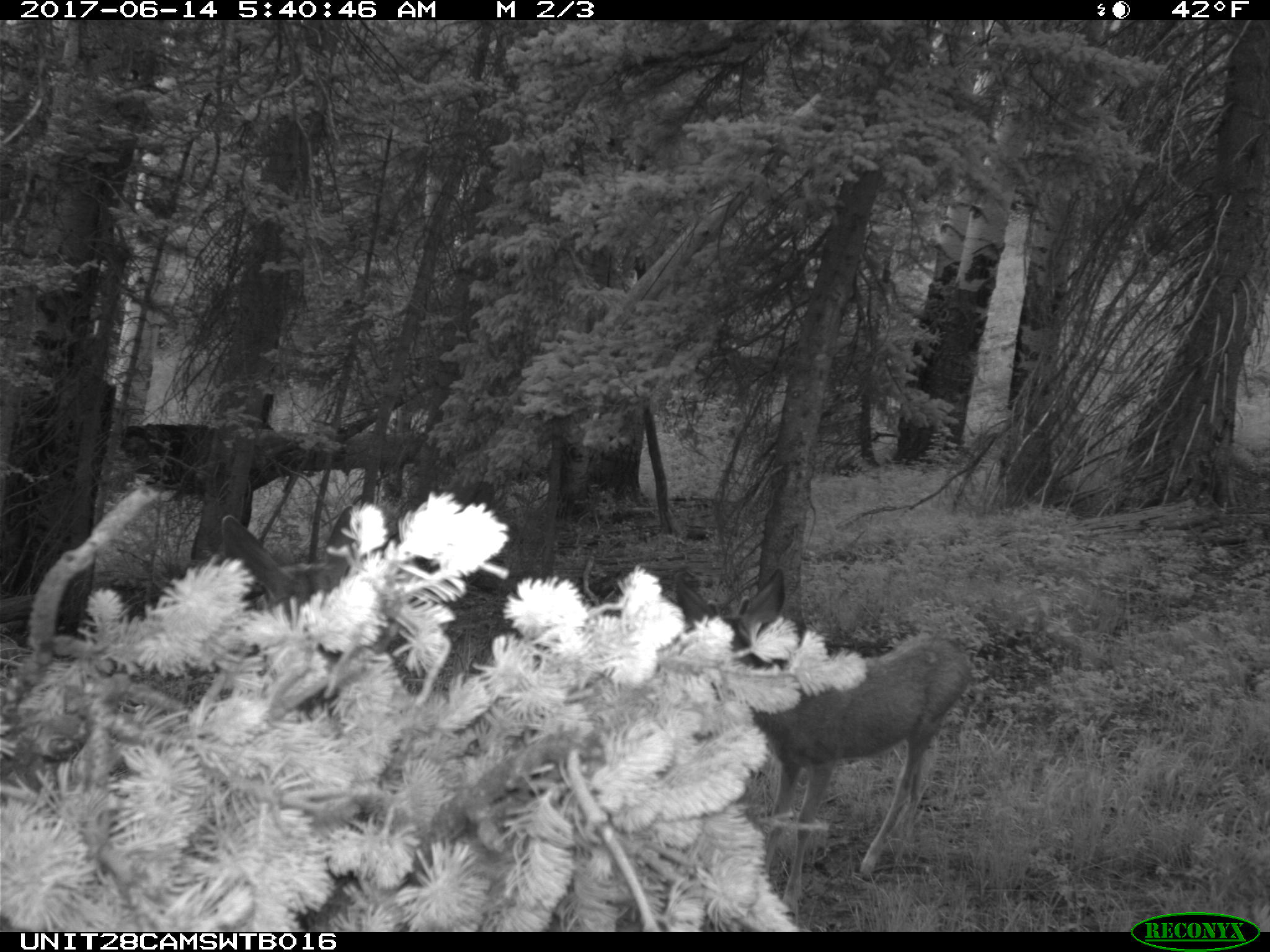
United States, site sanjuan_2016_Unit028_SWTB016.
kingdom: Animalia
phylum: Chordata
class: Mammalia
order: Artiodactyla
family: Cervidae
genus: Odocoileus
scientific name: Odocoileus hemionus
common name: mule deer